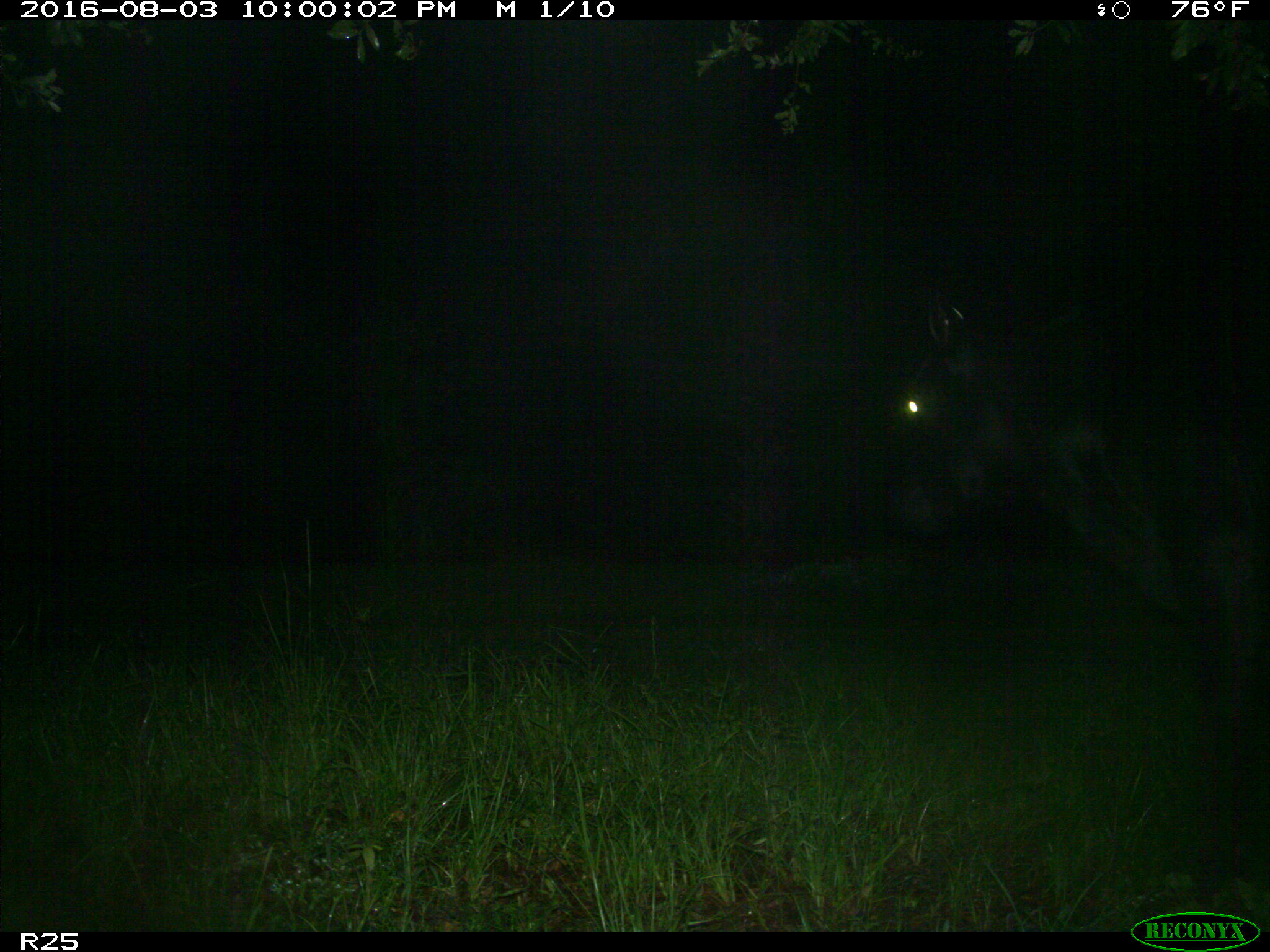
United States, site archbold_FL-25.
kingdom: Animalia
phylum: Chordata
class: Mammalia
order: Artiodactyla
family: Bovidae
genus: Bos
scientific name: Bos taurus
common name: domestic cow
Bos taurus (domestic cow).